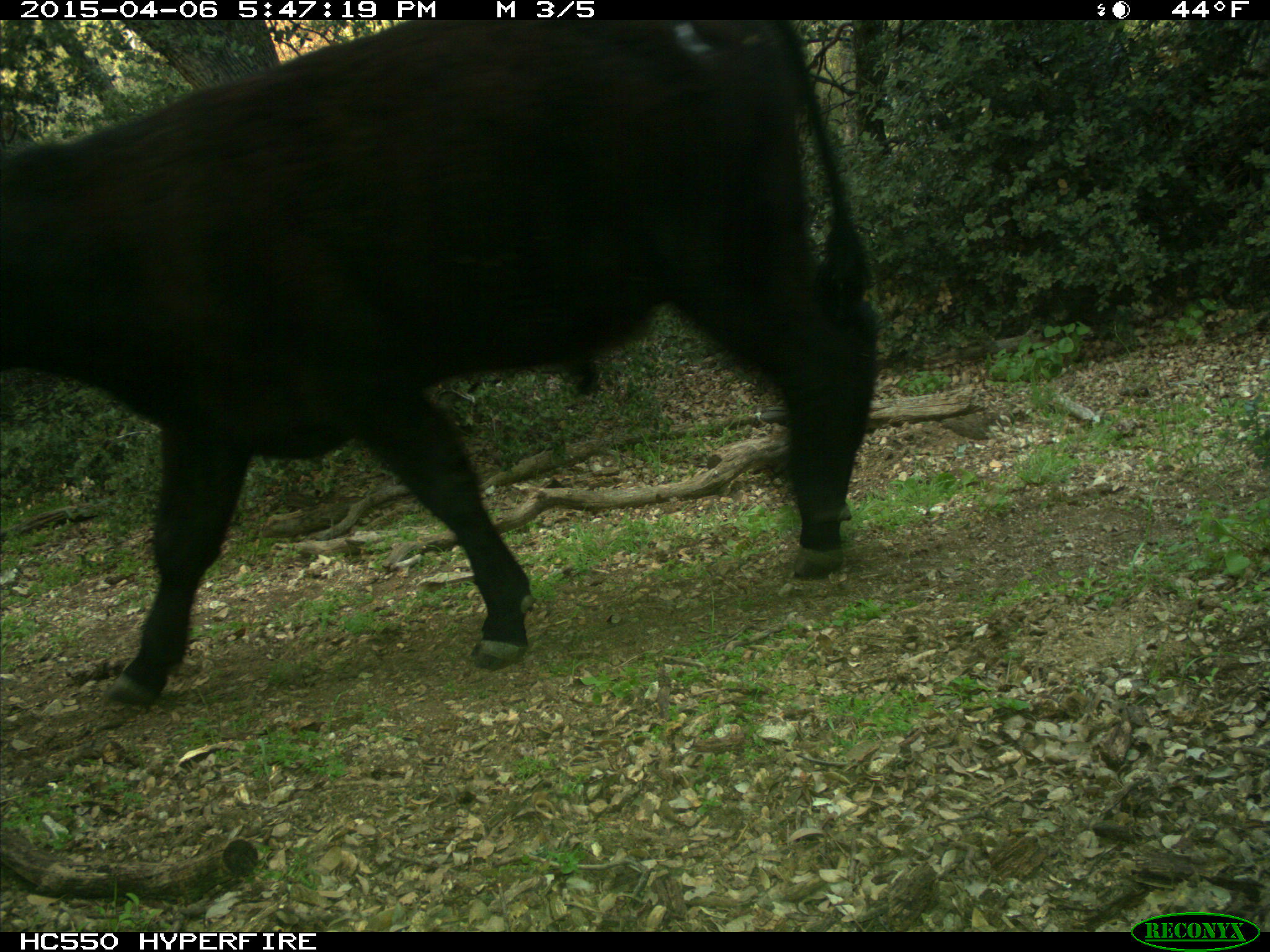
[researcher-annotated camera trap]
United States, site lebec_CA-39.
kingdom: Animalia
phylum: Chordata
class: Mammalia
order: Artiodactyla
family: Bovidae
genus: Bos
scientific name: Bos taurus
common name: domestic cow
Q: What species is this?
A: Bos taurus (domestic cow).